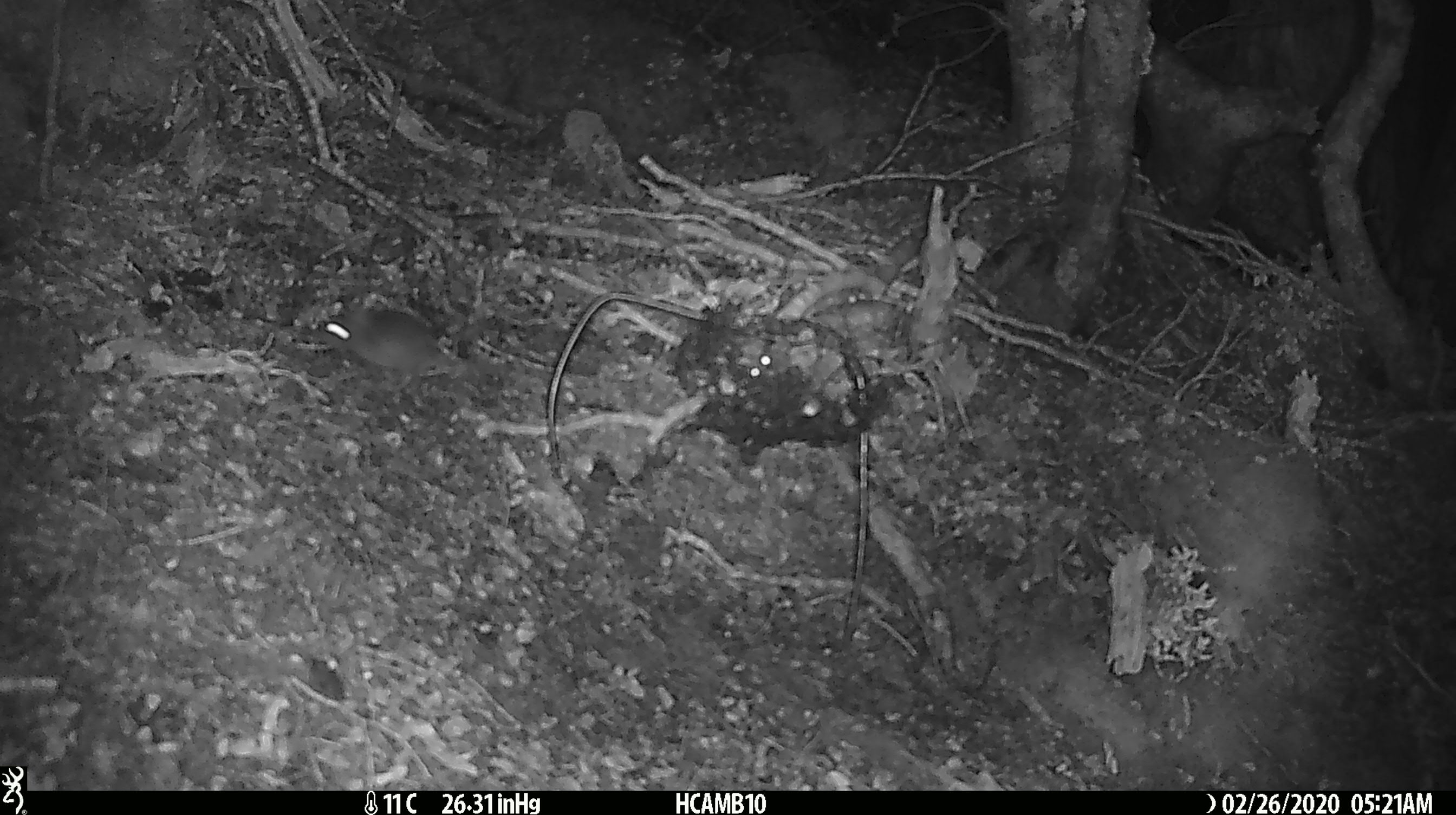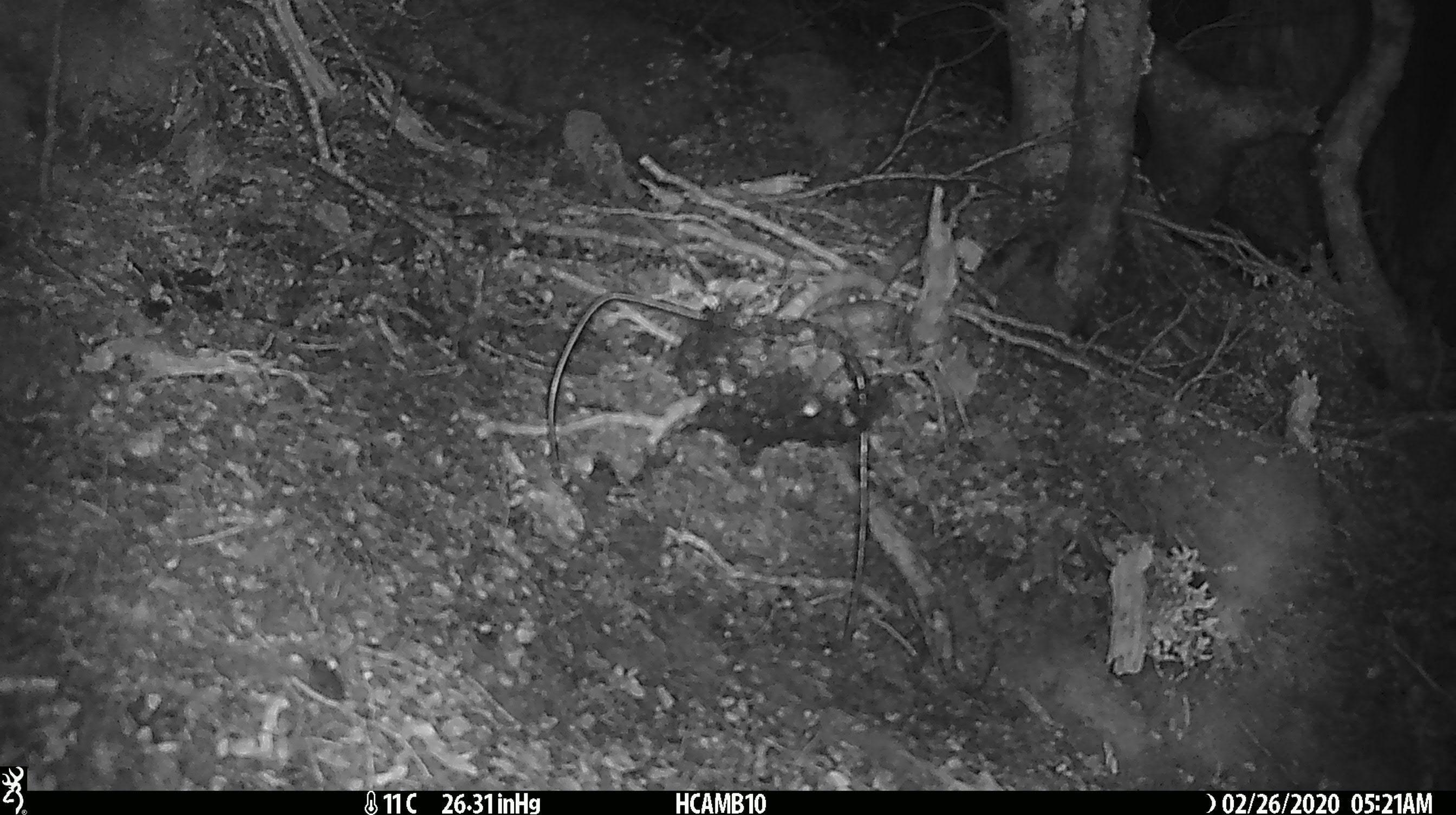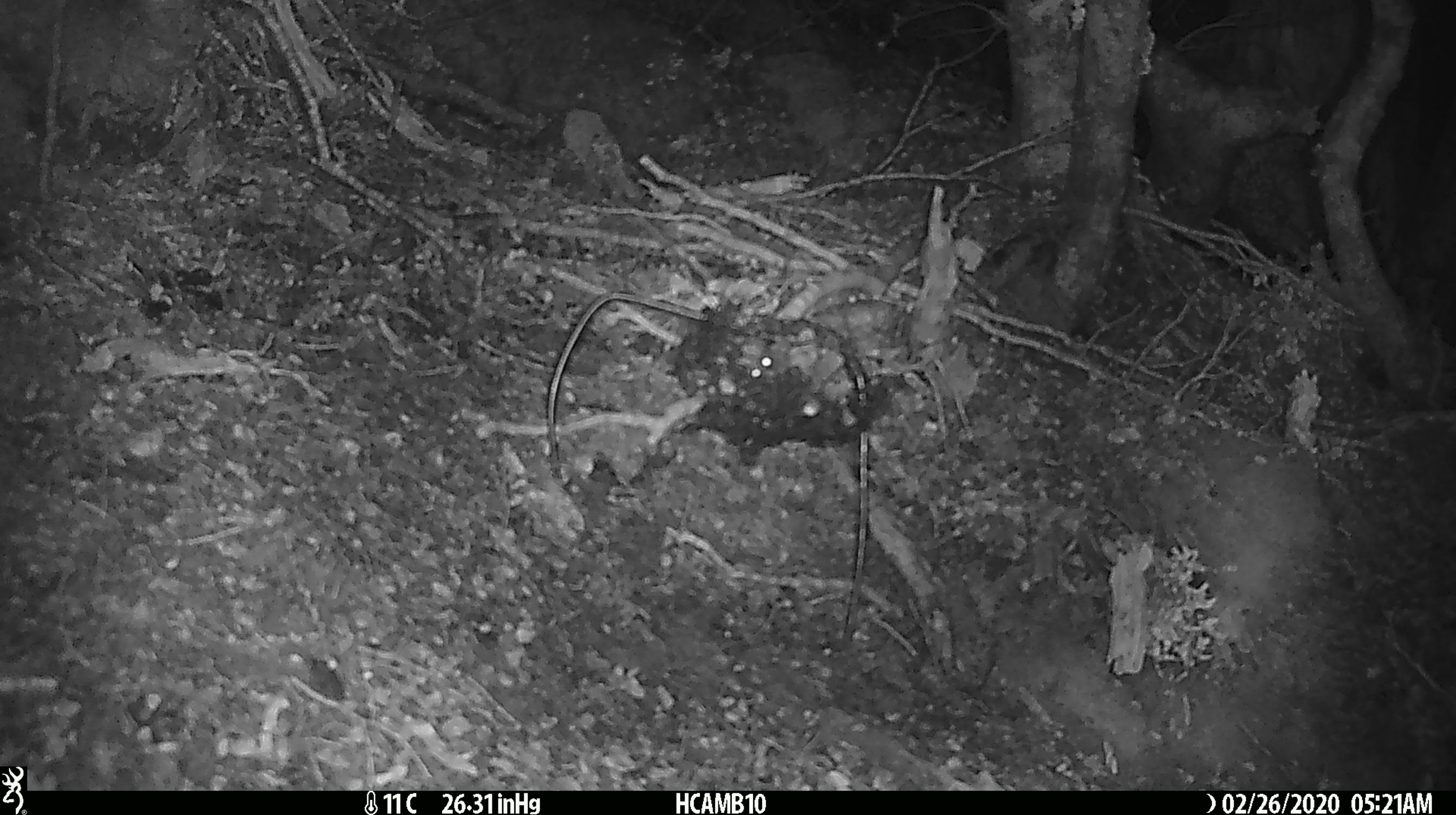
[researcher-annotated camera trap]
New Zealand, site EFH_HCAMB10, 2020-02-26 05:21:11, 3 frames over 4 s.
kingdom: Animalia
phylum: Chordata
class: Mammalia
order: Rodentia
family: Muridae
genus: Mus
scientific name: Mus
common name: mouse